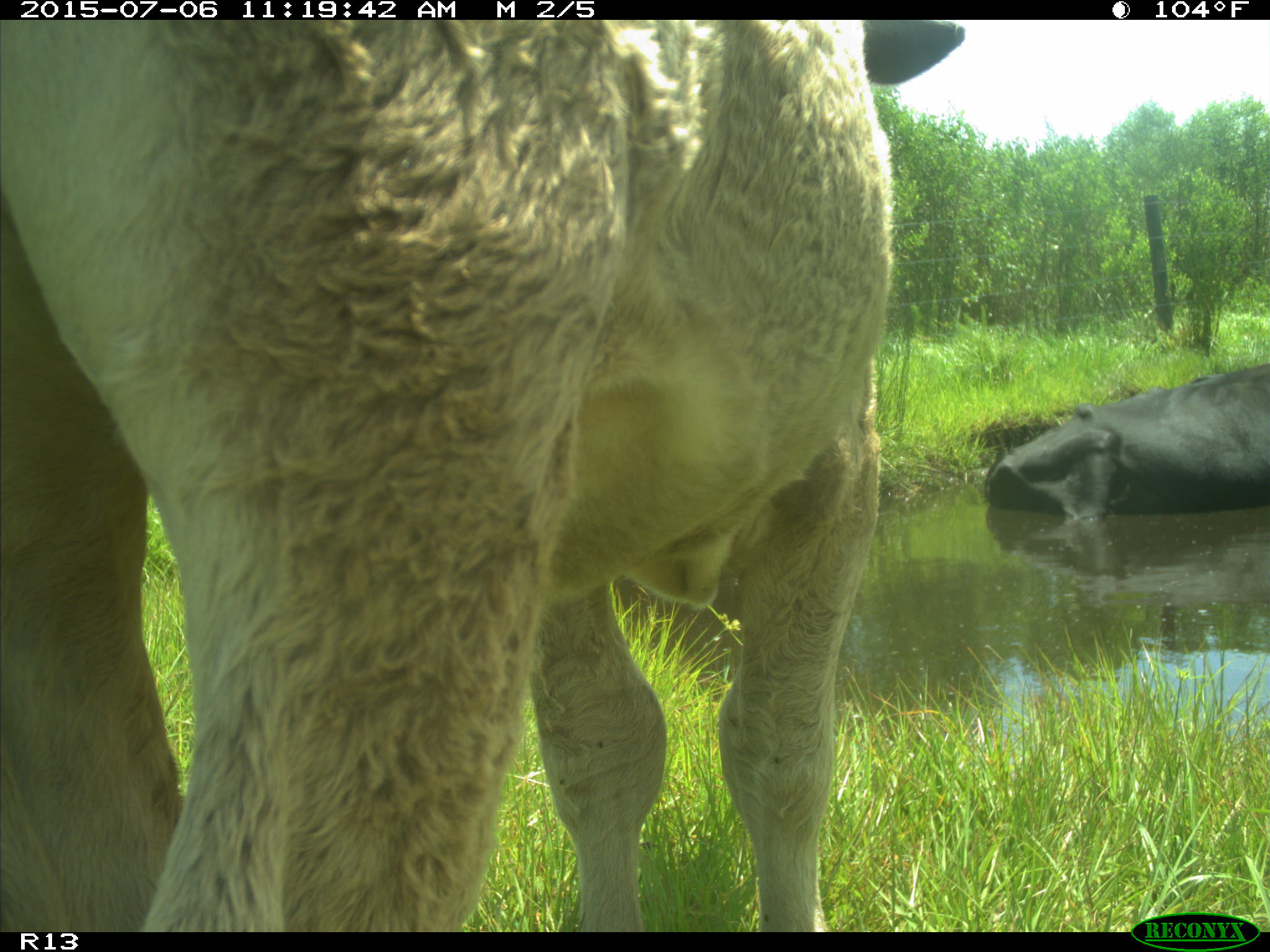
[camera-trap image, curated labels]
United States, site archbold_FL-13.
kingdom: Animalia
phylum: Chordata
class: Mammalia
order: Artiodactyla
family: Bovidae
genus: Bos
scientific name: Bos taurus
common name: domestic cow